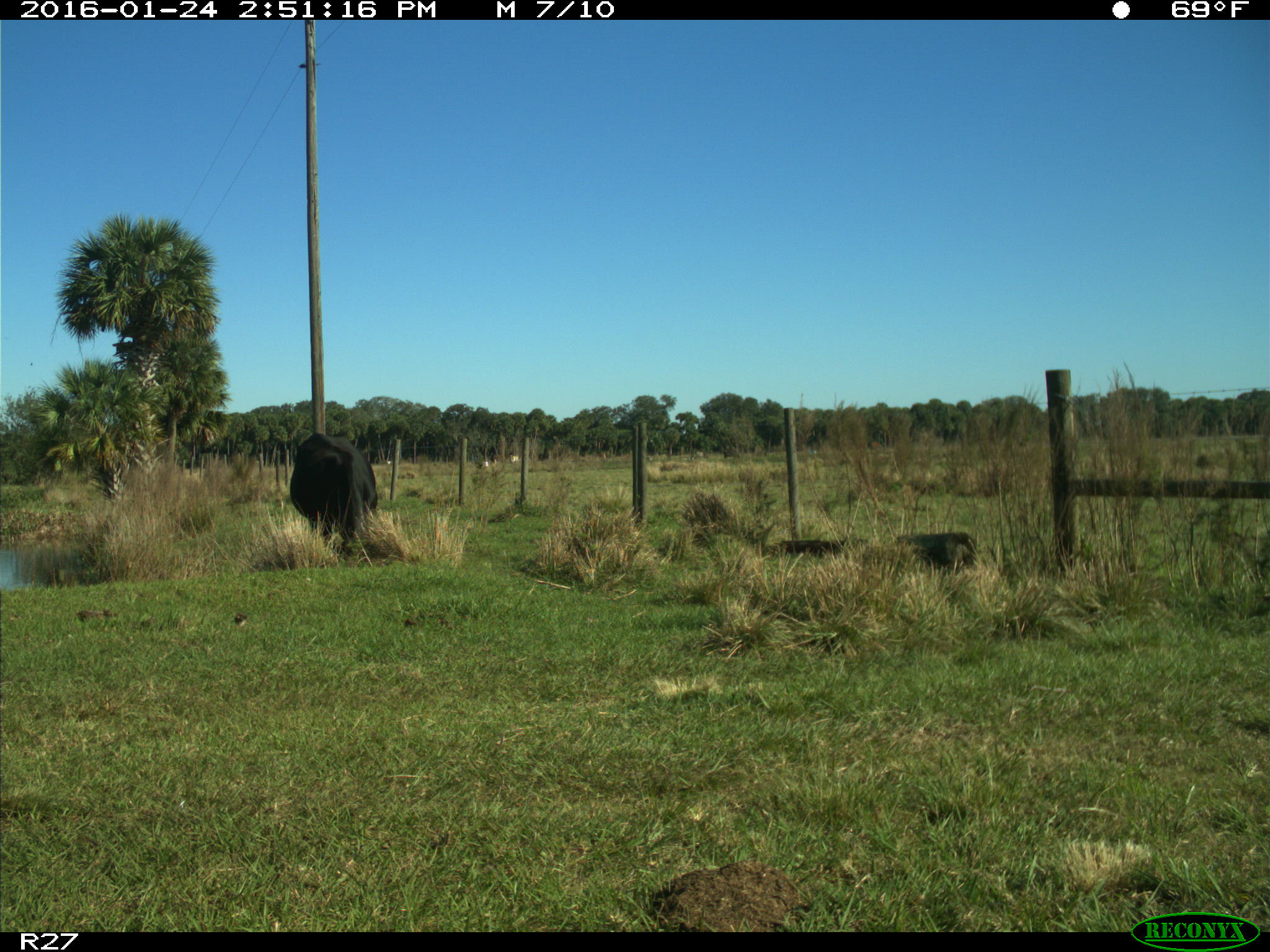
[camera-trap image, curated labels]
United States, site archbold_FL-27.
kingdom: Animalia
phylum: Chordata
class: Mammalia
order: Artiodactyla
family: Bovidae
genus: Bos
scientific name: Bos taurus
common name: domestic cow